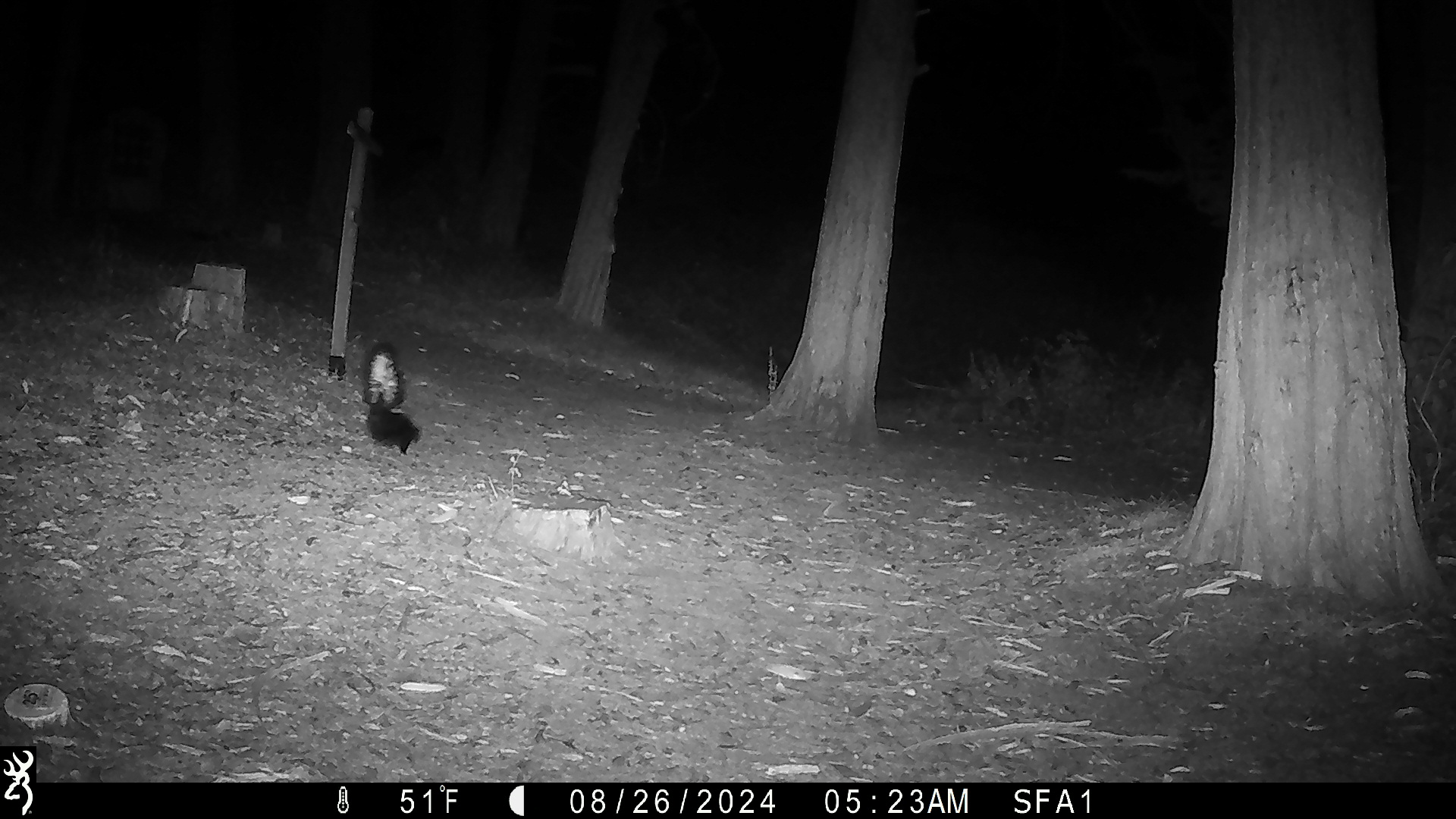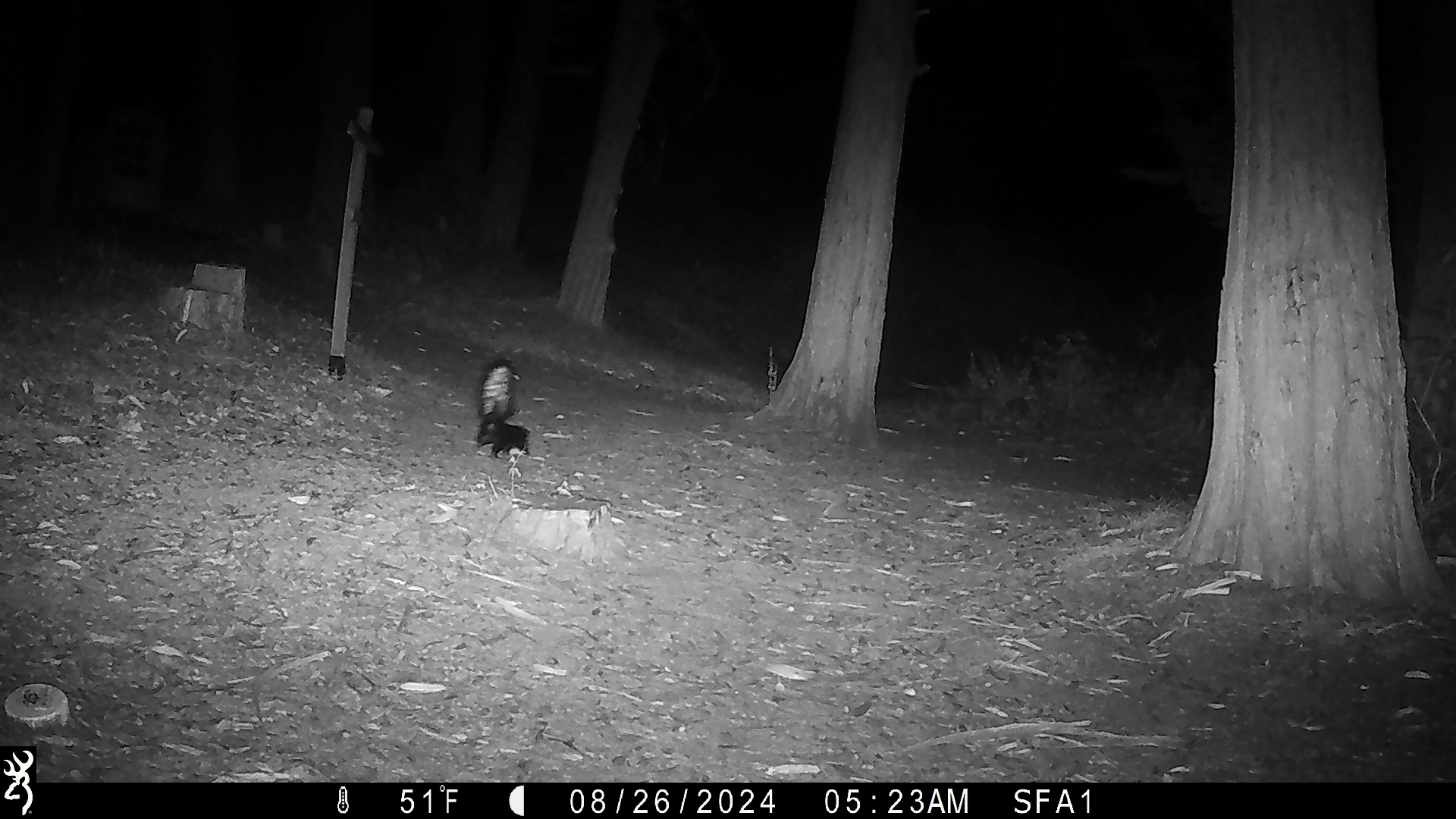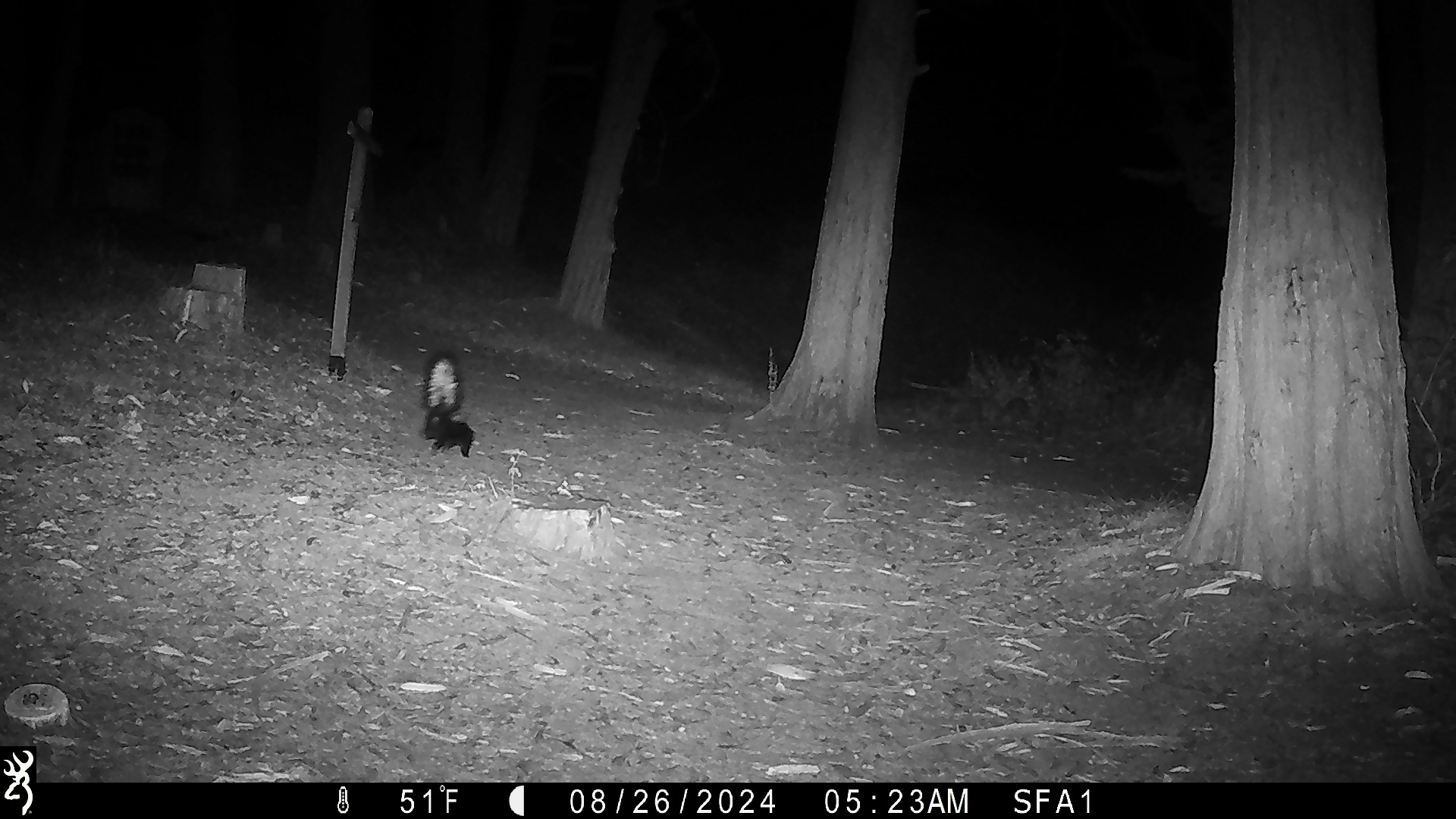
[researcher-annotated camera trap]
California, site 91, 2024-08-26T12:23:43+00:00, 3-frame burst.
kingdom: Animalia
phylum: Chordata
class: Mammalia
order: Carnivora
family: Mephitidae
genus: Mephitis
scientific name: Mephitis mephitis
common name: striped skunk